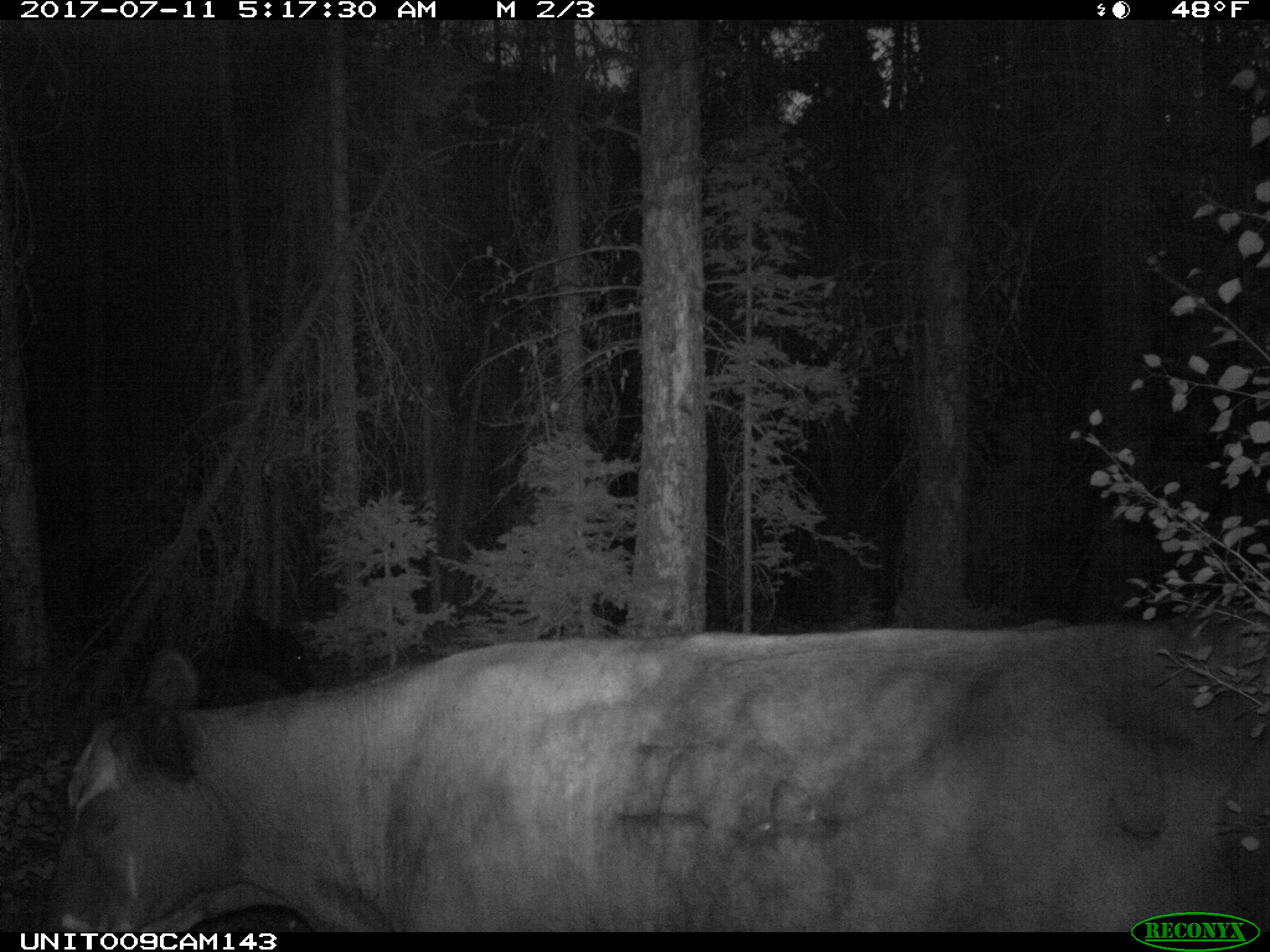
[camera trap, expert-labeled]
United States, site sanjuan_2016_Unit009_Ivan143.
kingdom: Animalia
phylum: Chordata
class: Mammalia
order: Artiodactyla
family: Bovidae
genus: Bos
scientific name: Bos taurus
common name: domestic cow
Bos taurus (domestic cow).